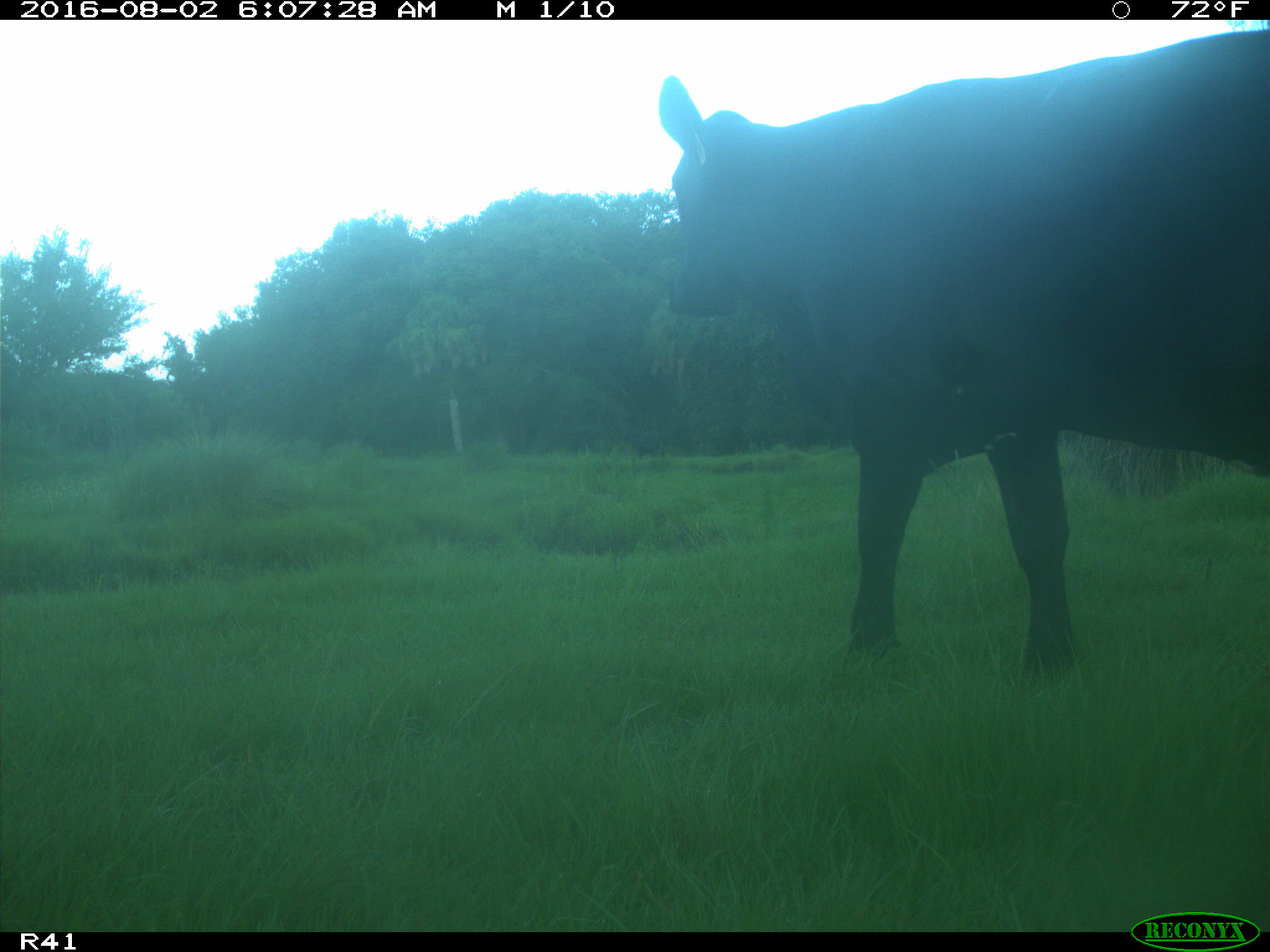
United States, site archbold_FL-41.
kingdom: Animalia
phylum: Chordata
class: Mammalia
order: Artiodactyla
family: Bovidae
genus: Bos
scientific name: Bos taurus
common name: domestic cow